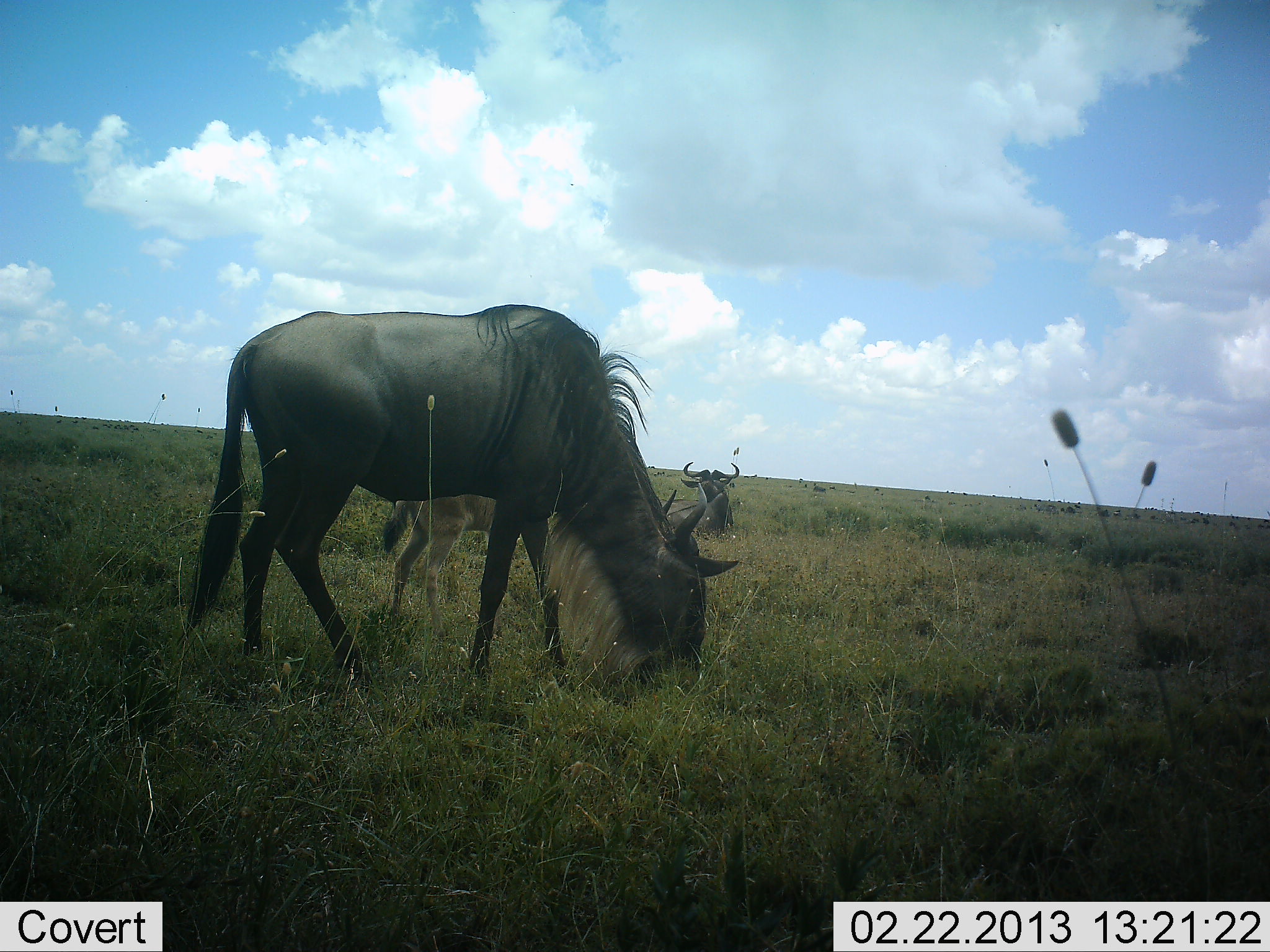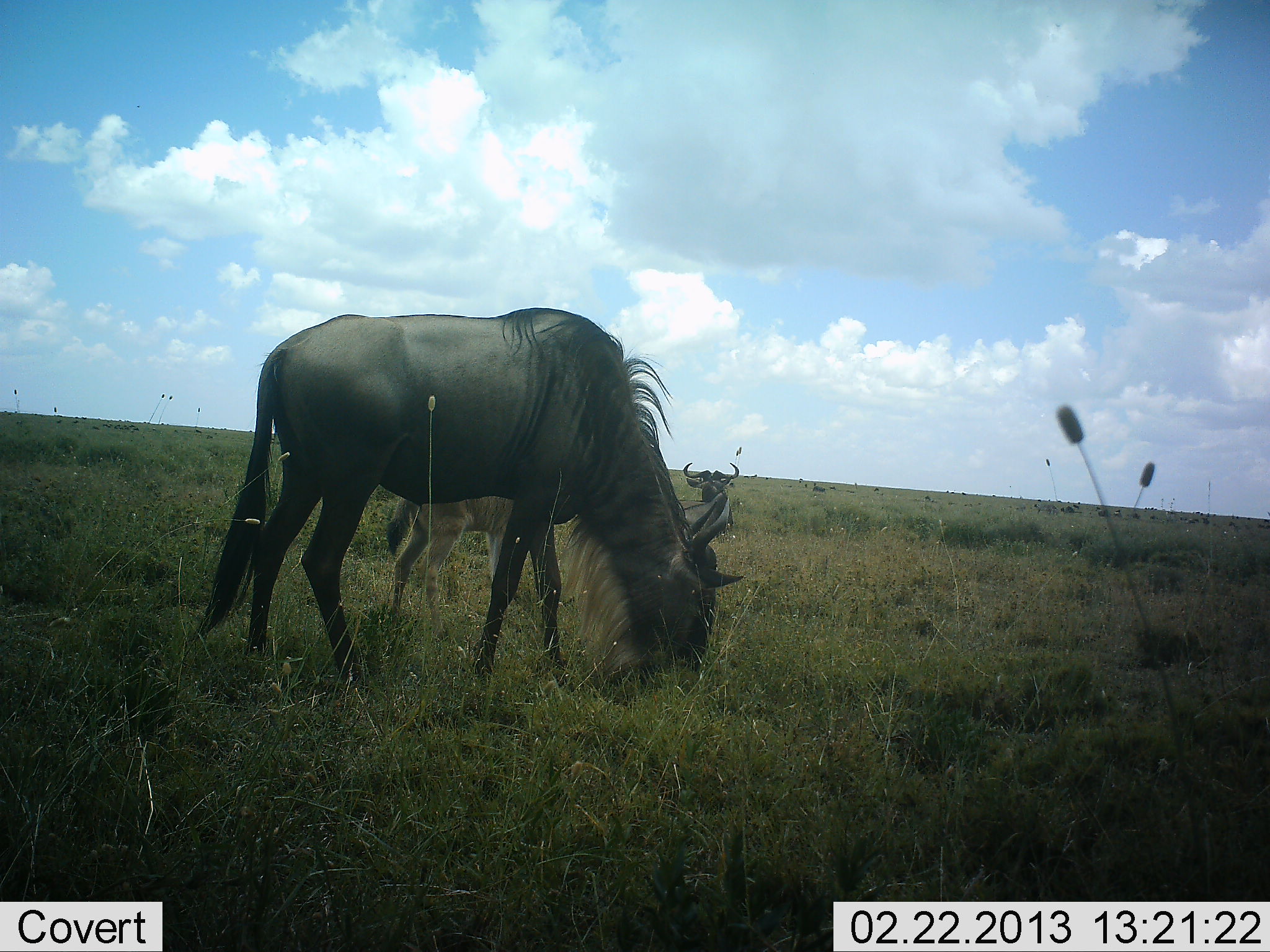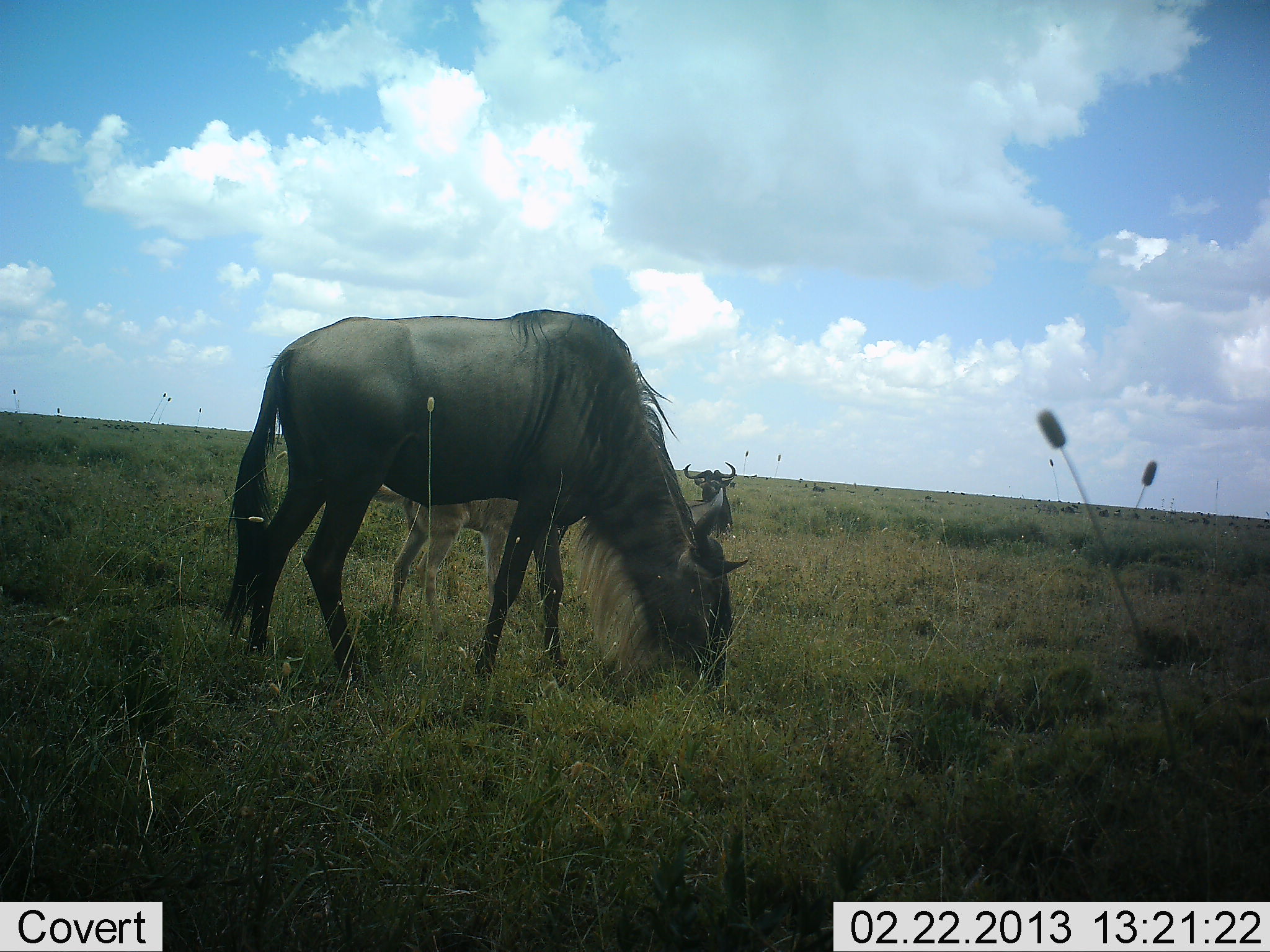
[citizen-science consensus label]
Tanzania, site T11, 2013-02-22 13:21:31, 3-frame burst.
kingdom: Animalia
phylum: Chordata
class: Mammalia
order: Artiodactyla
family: Bovidae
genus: Connochaetes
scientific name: Connochaetes taurinus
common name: blue wildebeest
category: wildebeest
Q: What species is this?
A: Wildebeest (blue wildebeest) (Connochaetes taurinus).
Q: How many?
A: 3.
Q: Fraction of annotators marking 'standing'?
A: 56%.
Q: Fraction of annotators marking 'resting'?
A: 61%.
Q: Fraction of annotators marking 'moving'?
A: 0%.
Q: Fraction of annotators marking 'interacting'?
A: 0%.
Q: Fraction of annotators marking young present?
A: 78%.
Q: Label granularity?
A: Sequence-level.